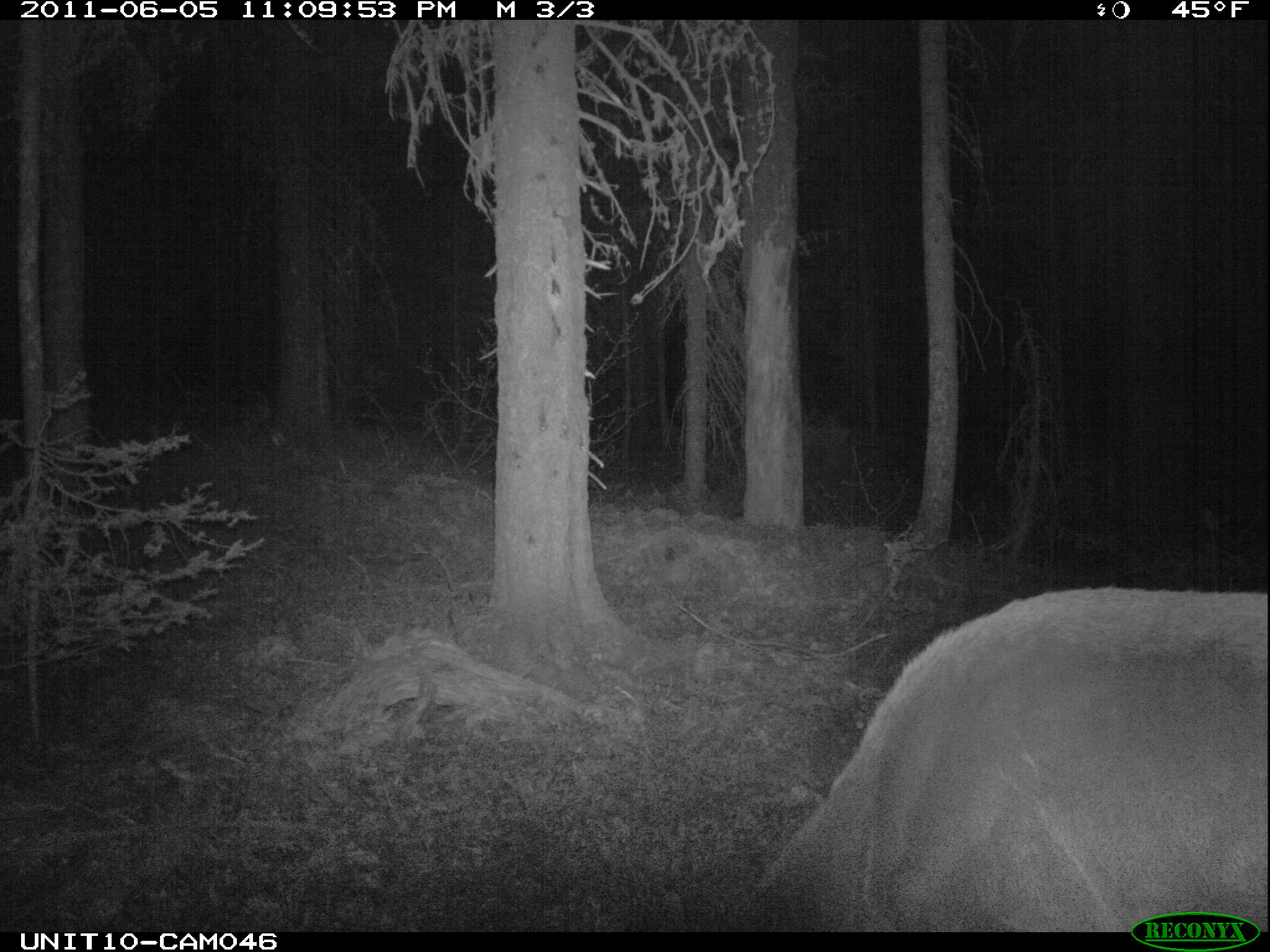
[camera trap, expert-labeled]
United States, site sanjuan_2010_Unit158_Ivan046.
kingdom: Animalia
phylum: Chordata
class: Mammalia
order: Artiodactyla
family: Cervidae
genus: Cervus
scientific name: Cervus elaphus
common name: red deer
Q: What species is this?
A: Cervus elaphus (red deer).